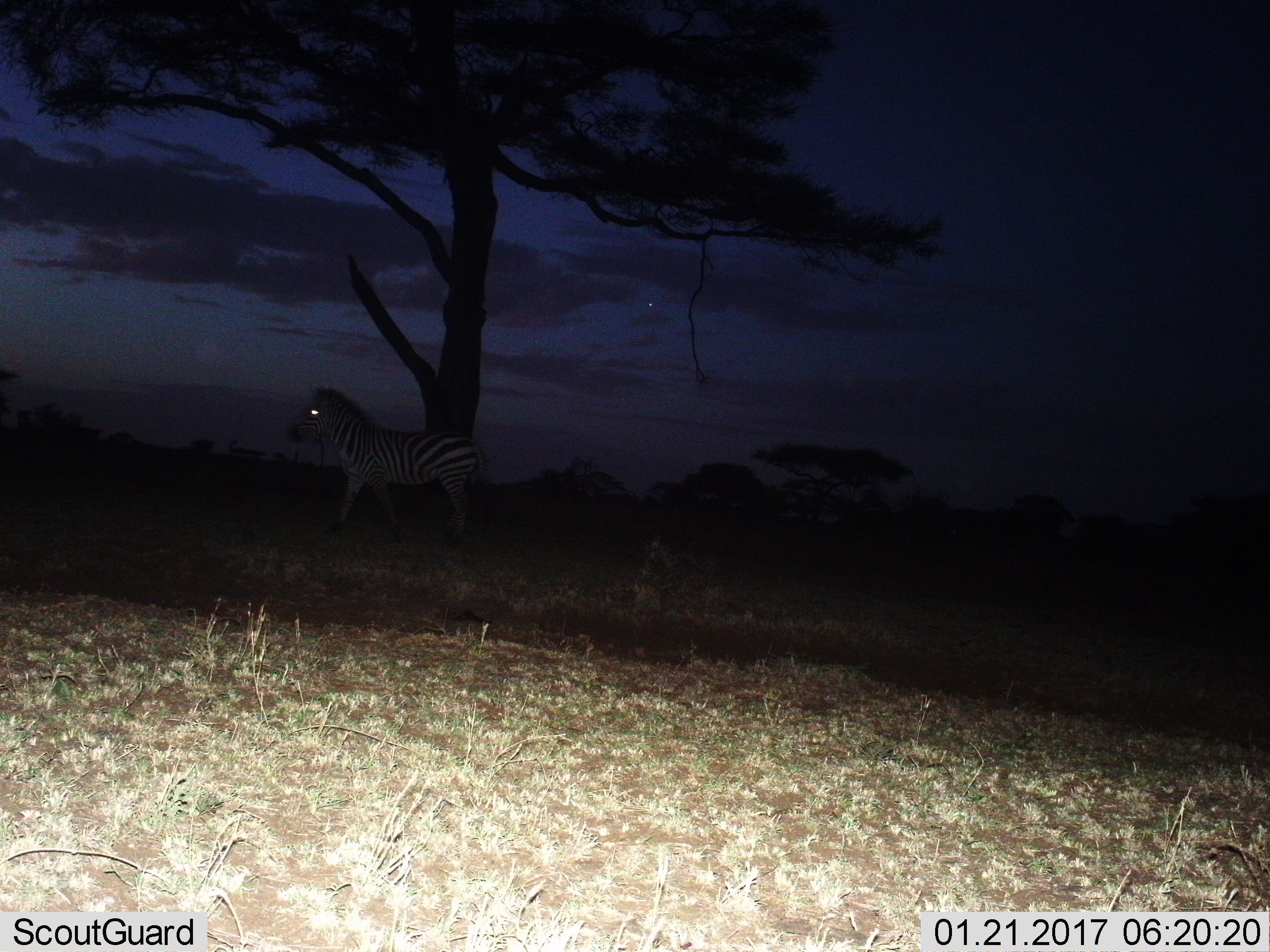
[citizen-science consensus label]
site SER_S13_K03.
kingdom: Animalia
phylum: Chordata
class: Mammalia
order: Perissodactyla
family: Equidae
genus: Equus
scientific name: Equus quagga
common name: plains zebra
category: zebraplains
Zebraplains (plains zebra) (Equus quagga), count 1. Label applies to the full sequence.